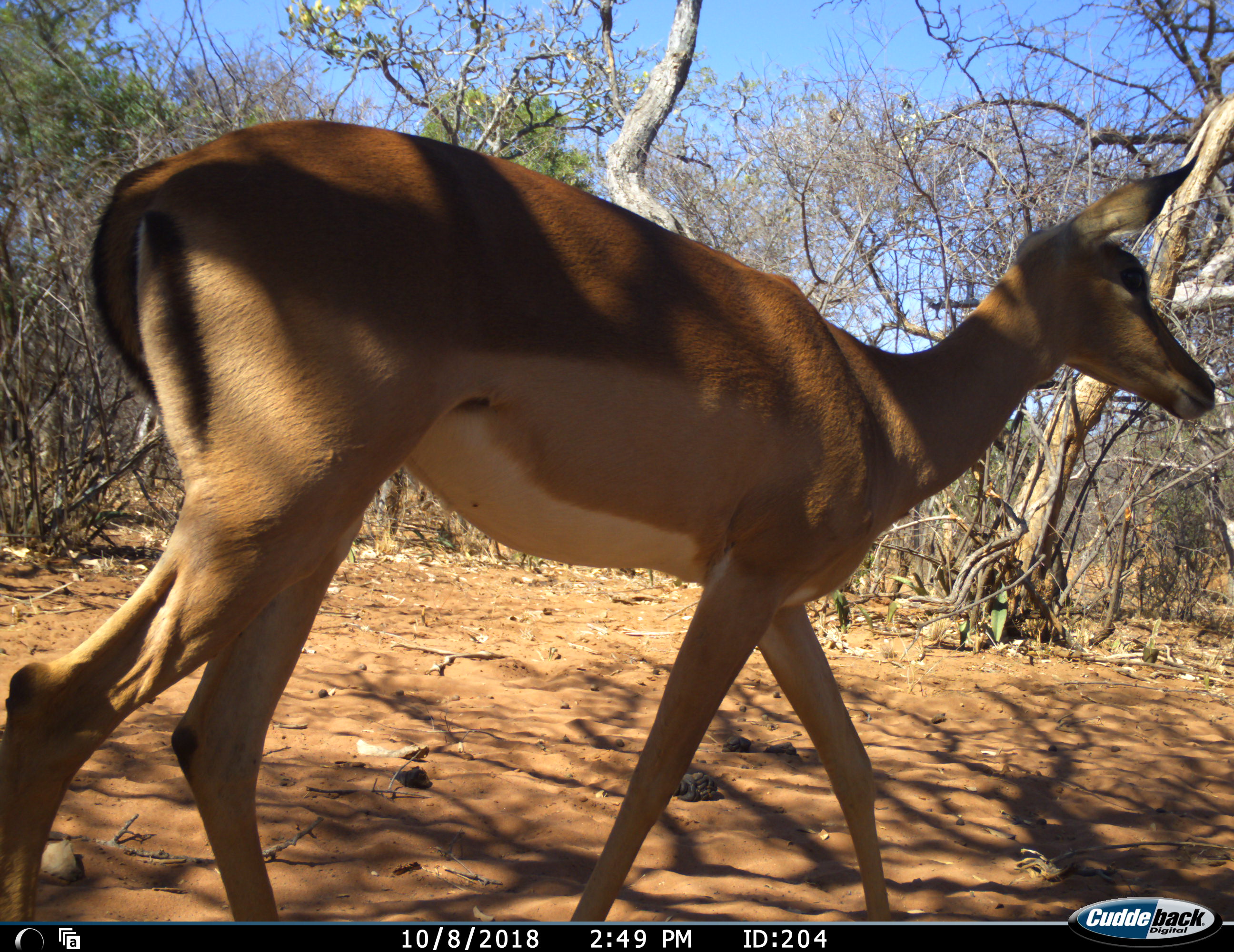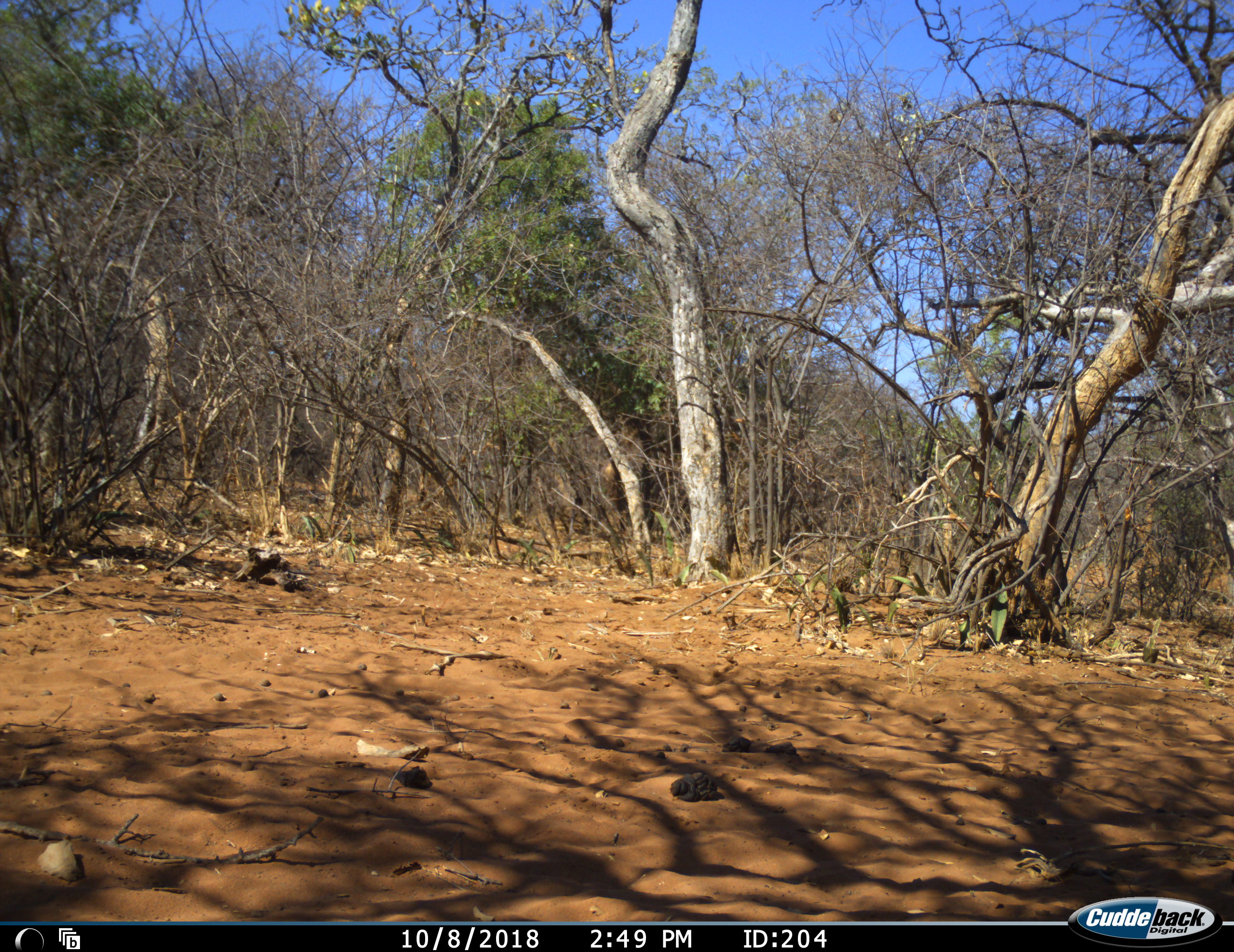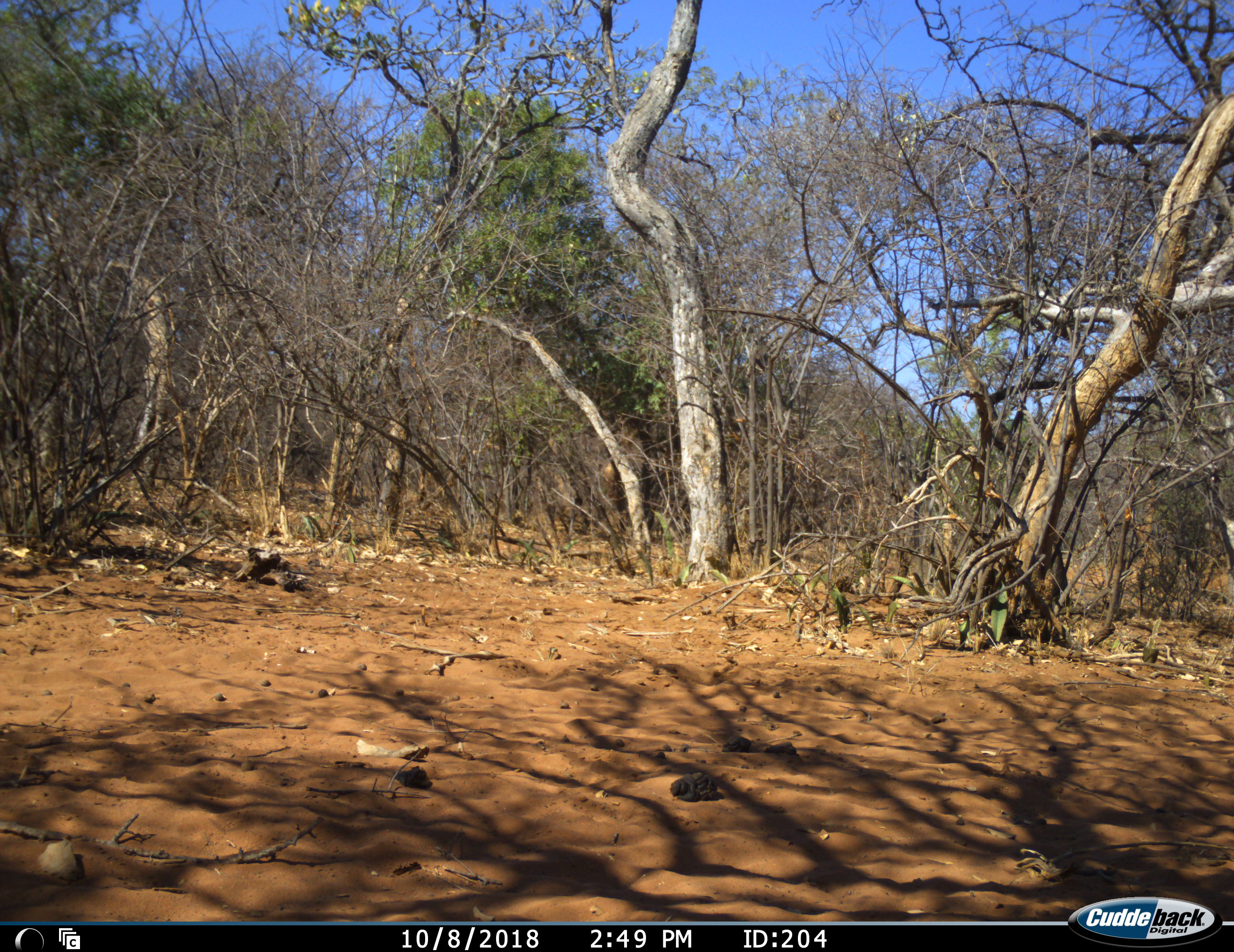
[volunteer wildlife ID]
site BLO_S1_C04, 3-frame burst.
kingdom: Animalia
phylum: Chordata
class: Mammalia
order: Artiodactyla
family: Bovidae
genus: Aepyceros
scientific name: Aepyceros melampus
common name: impala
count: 1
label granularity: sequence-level